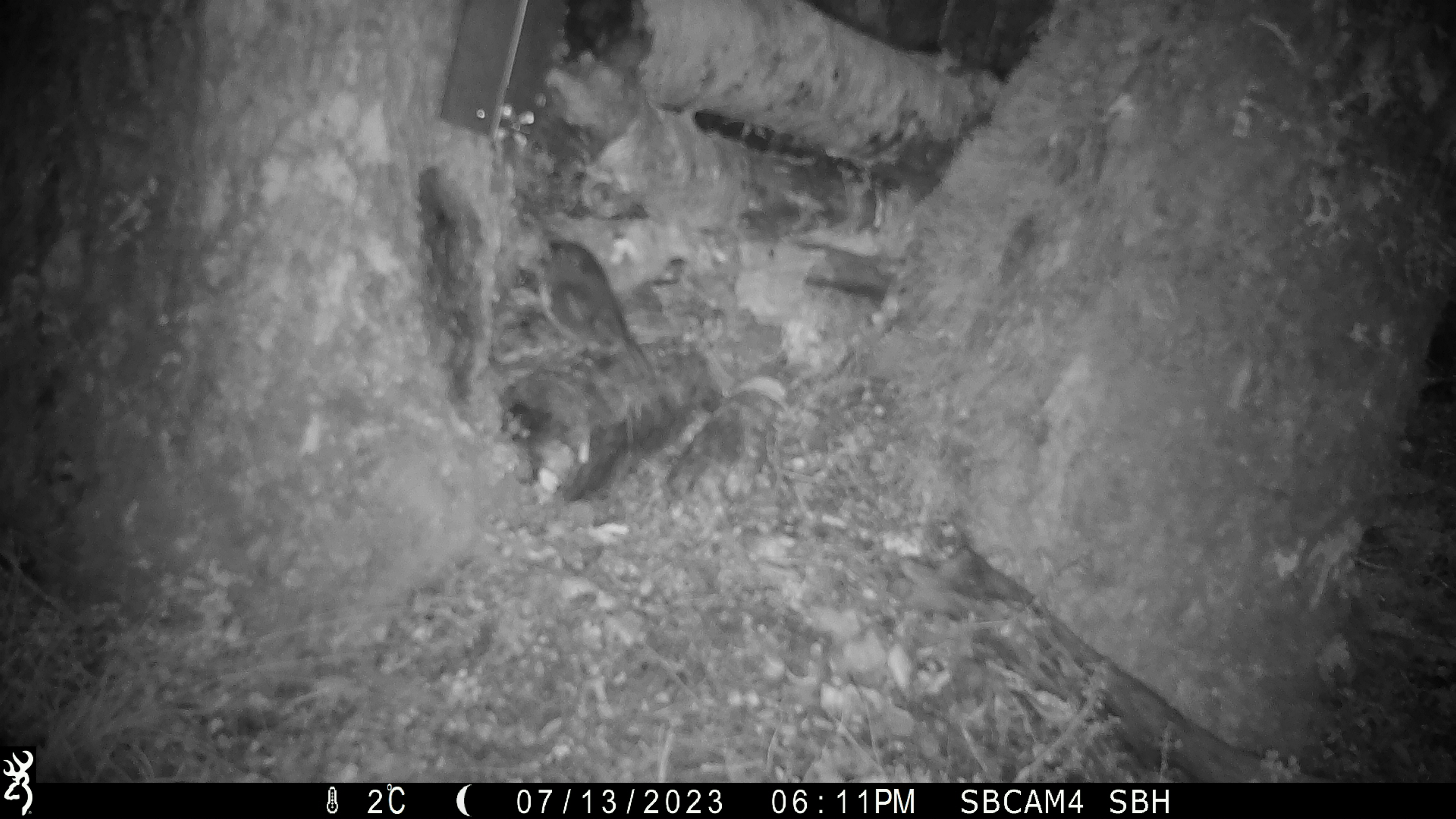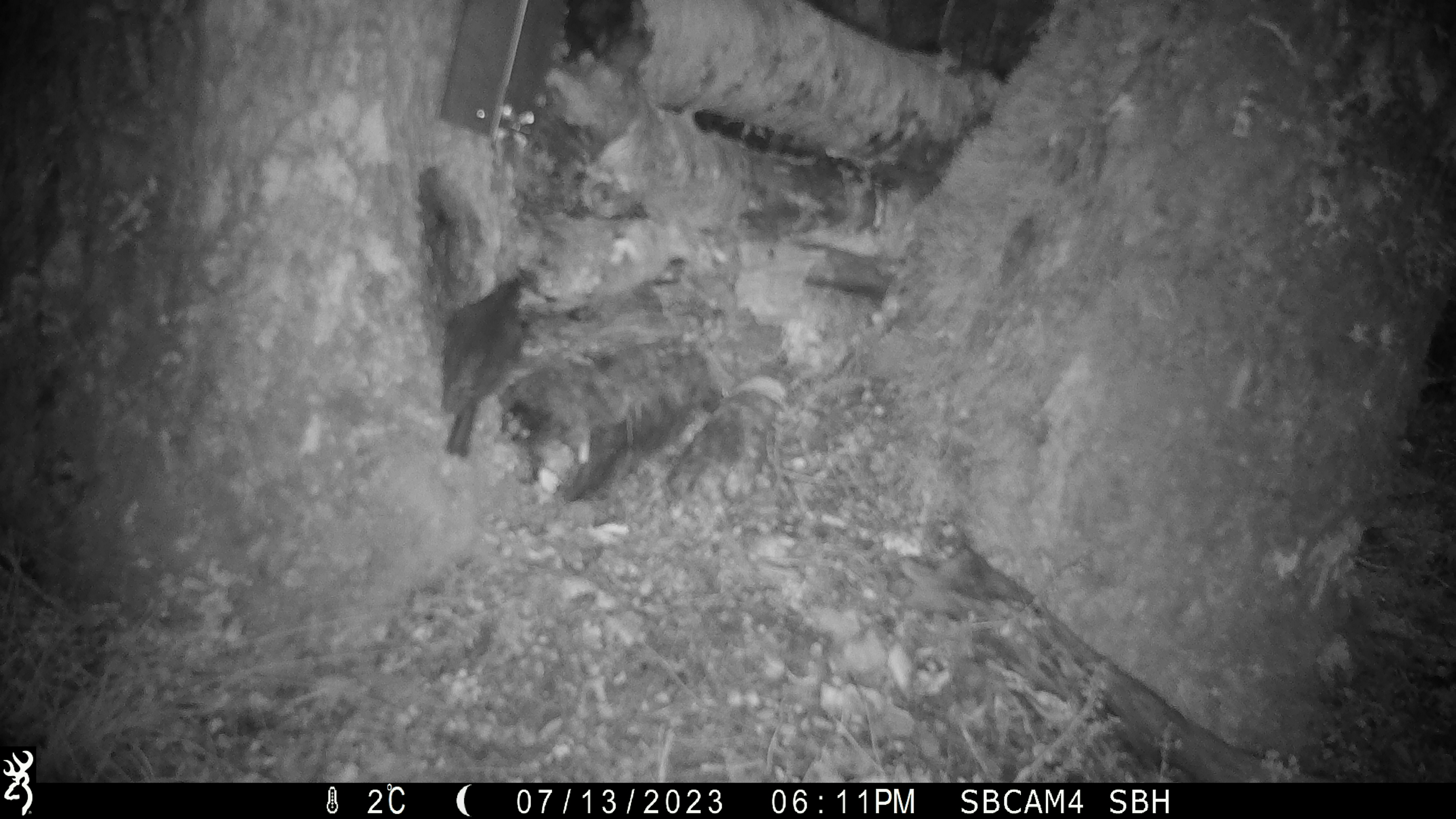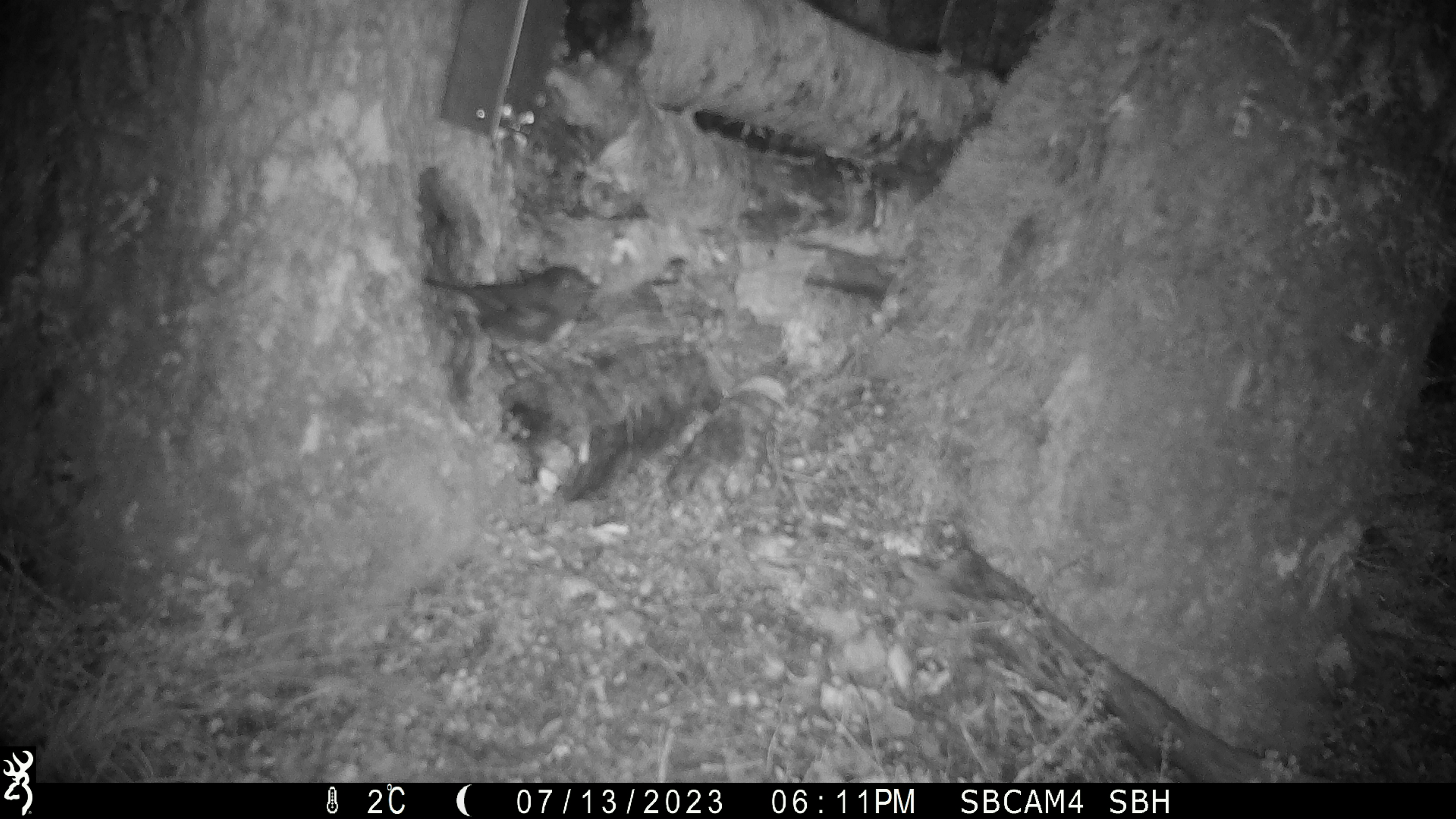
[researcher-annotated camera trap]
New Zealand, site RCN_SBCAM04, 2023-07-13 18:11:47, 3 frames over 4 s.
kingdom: Animalia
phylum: Chordata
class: Aves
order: Passeriformes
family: Petroicidae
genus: Petroica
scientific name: Petroica australis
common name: new zealand robin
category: robin